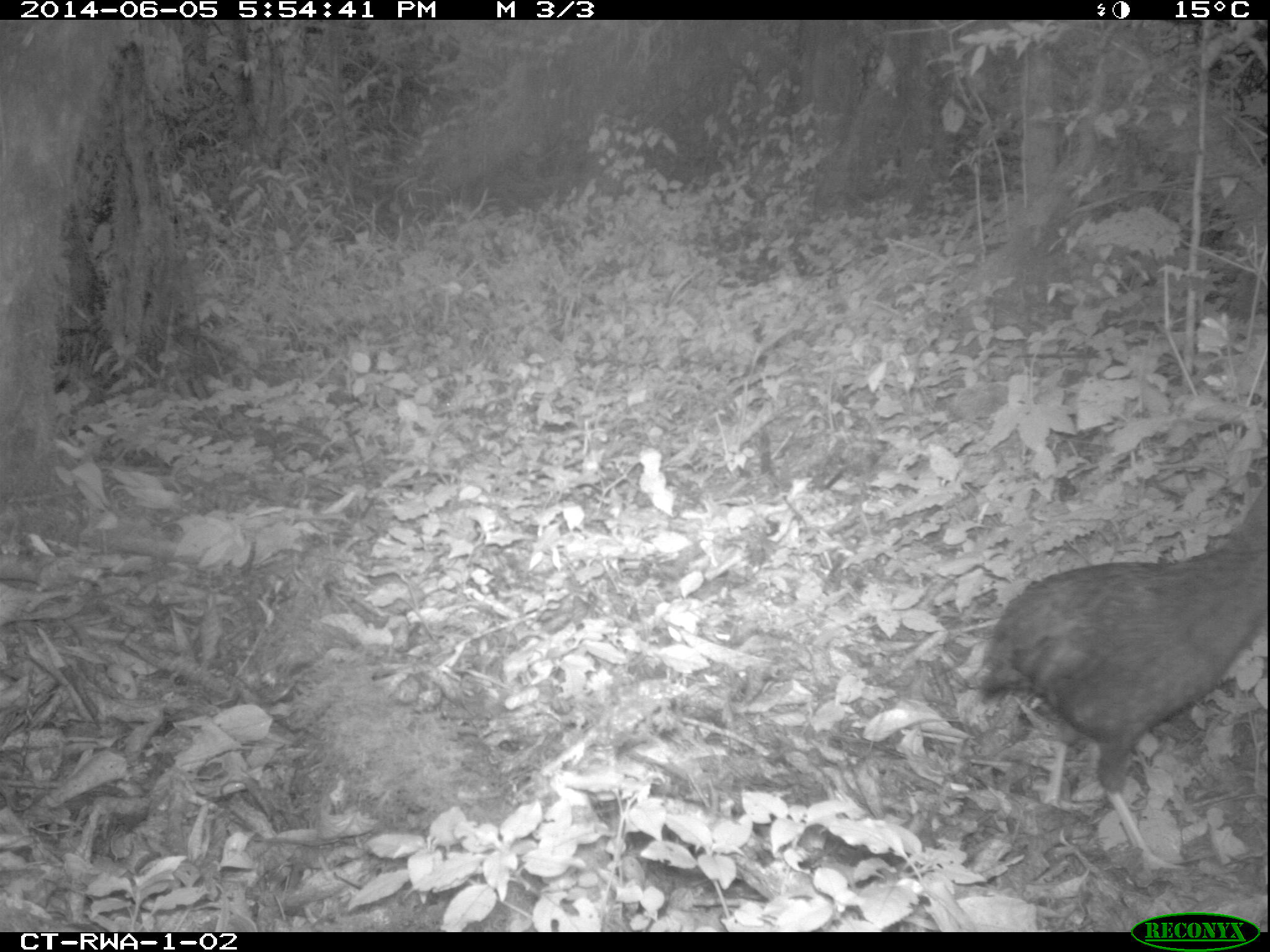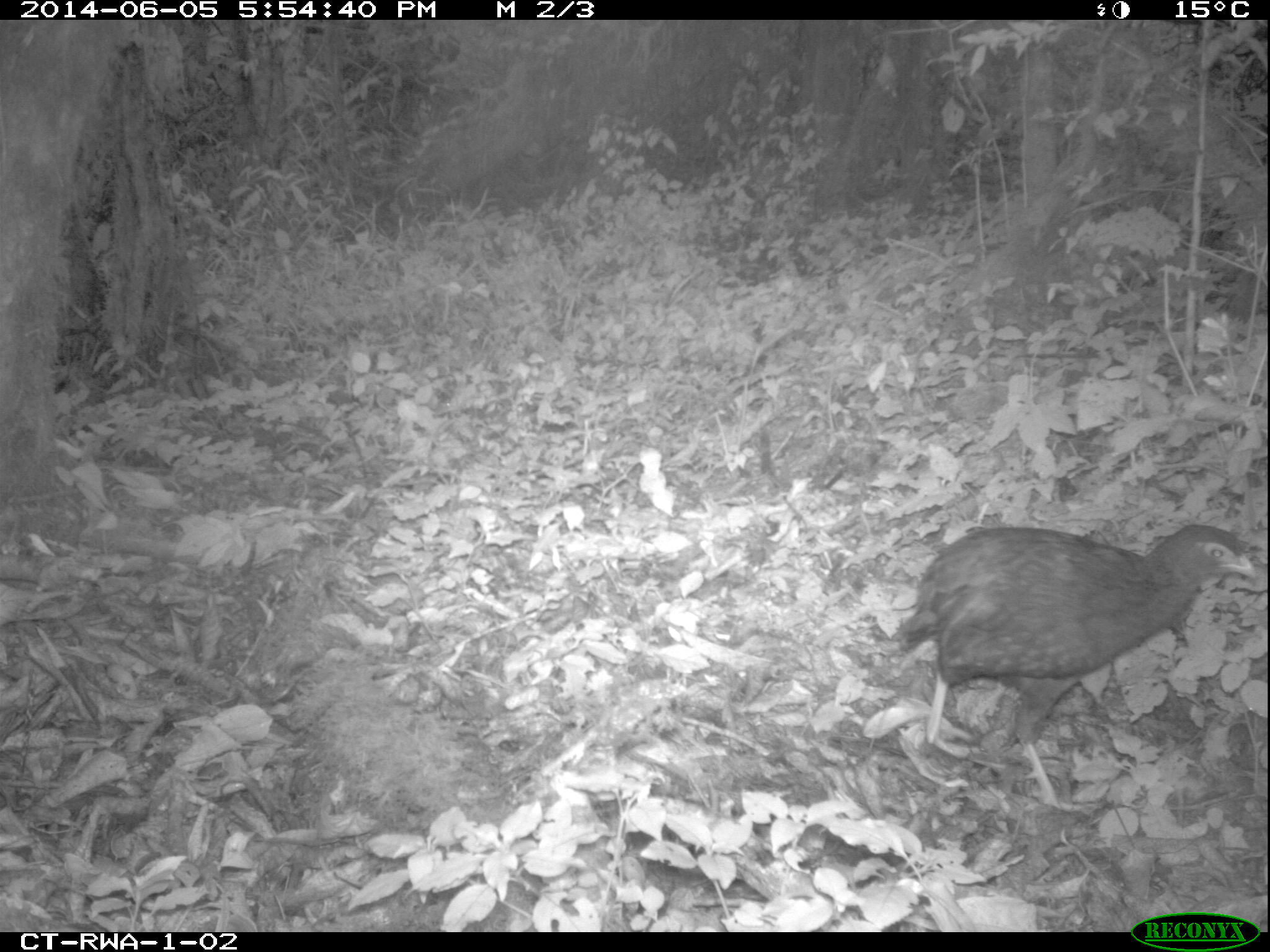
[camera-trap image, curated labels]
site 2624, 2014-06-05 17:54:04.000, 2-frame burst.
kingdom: Animalia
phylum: Chordata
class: Aves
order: Galliformes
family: Phasianidae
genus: Scleroptila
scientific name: Scleroptila afra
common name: grey-winged francolin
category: francolinus africanus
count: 1